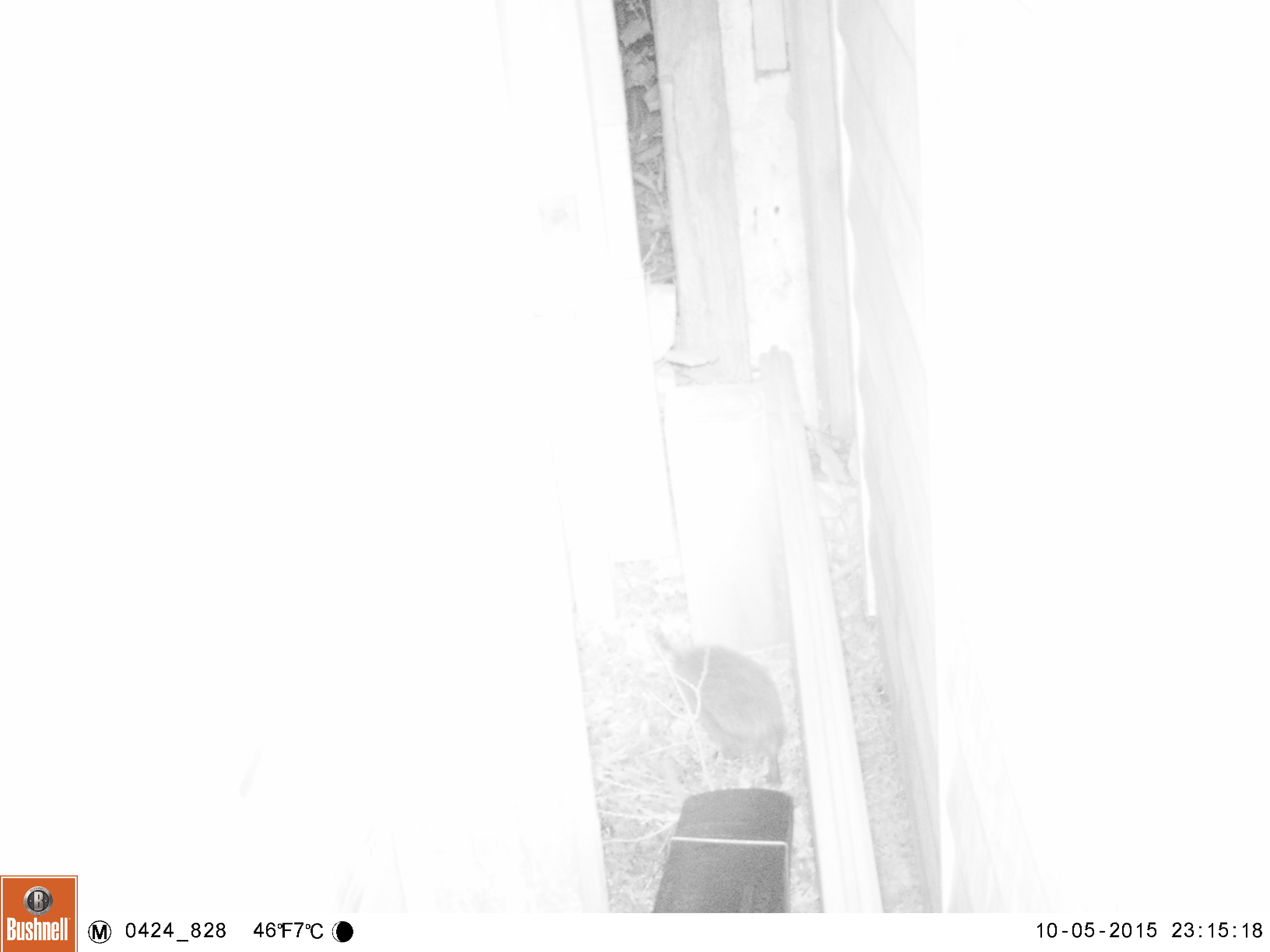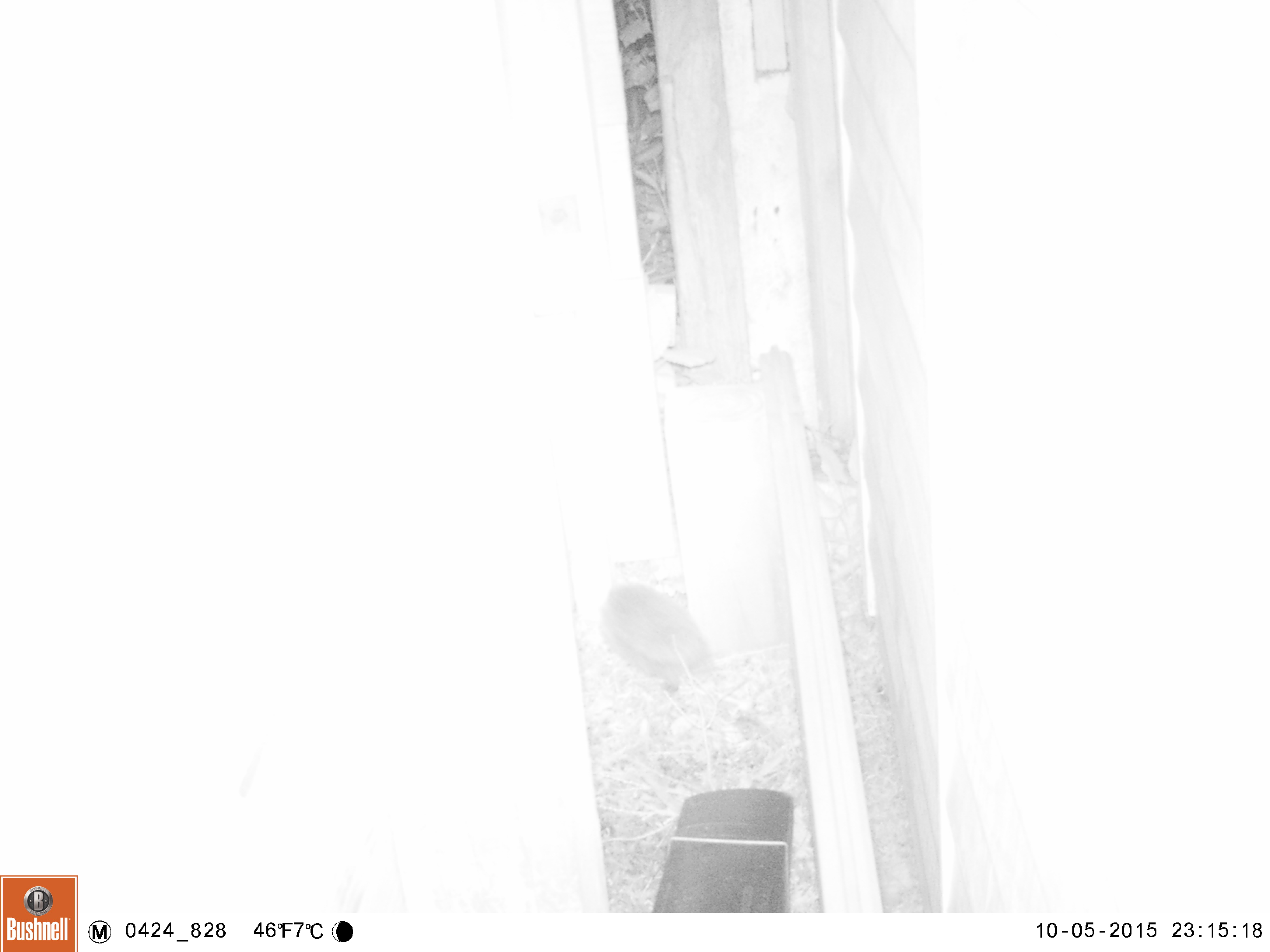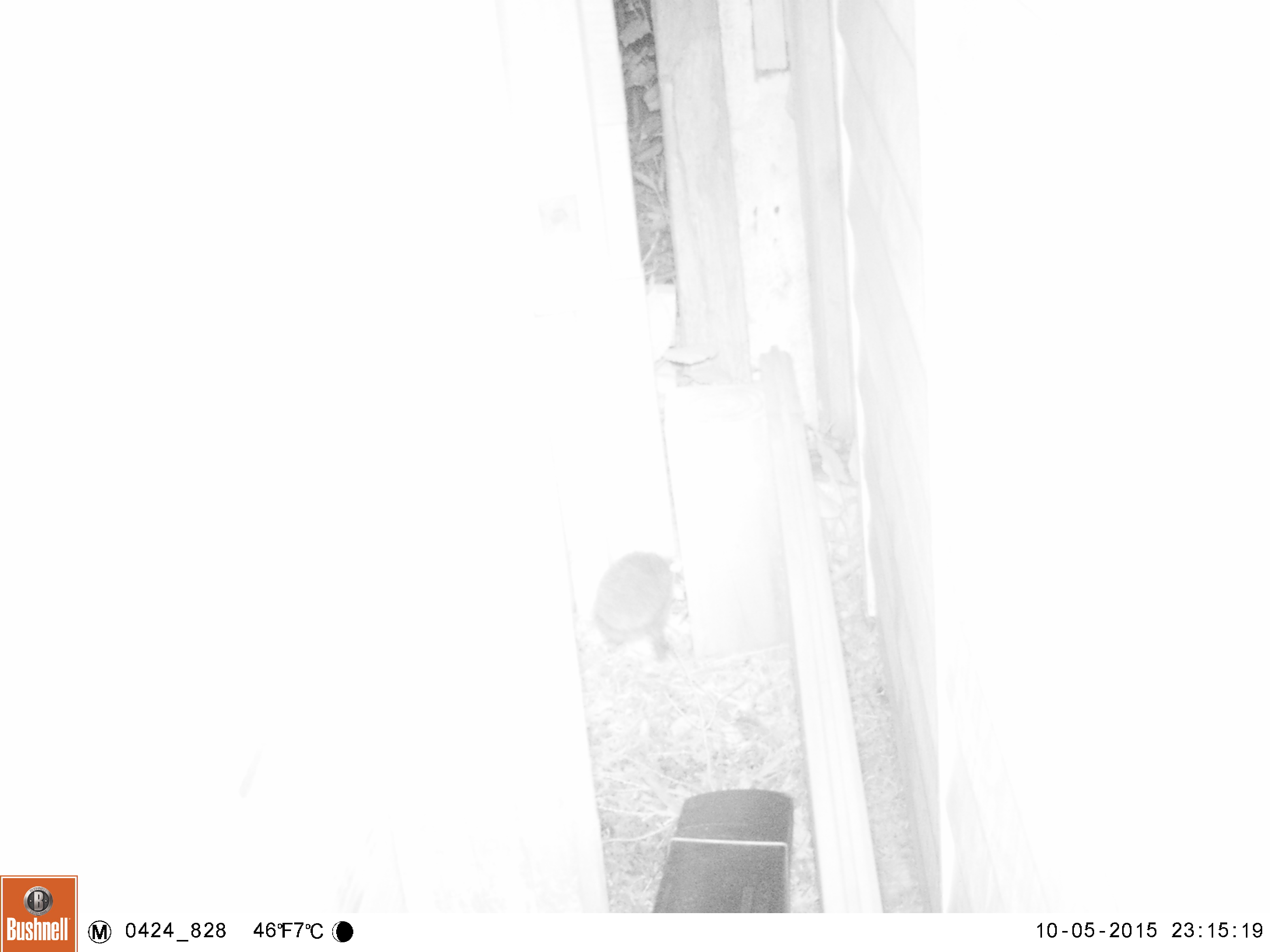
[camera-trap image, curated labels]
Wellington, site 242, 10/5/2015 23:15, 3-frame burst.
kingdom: Animalia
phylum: Chordata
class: Mammalia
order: Eulipotyphla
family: Erinaceidae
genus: Erinaceus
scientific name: Erinaceus europaeus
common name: hedgehog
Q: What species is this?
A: Hedgehog (Erinaceus europaeus).